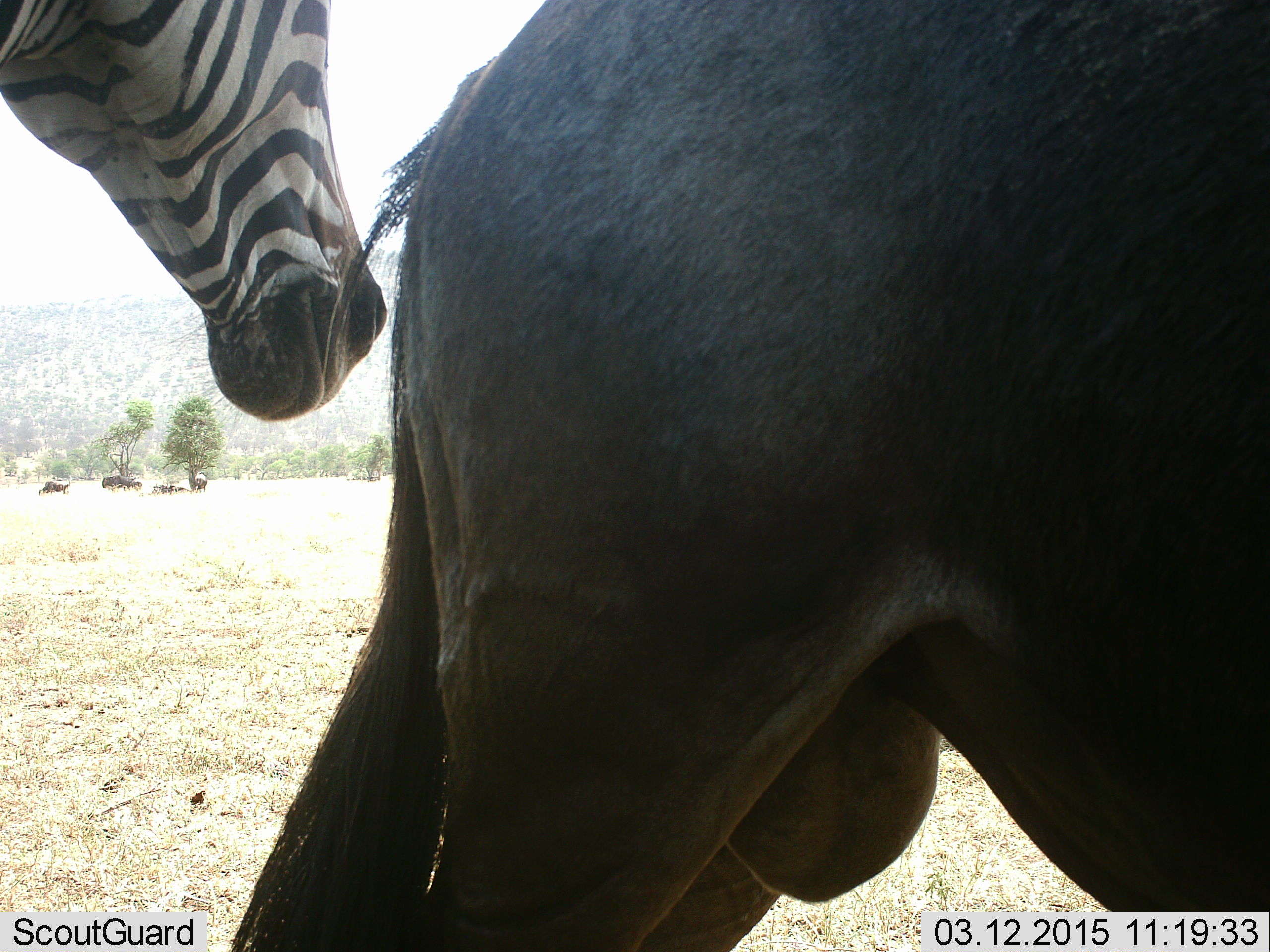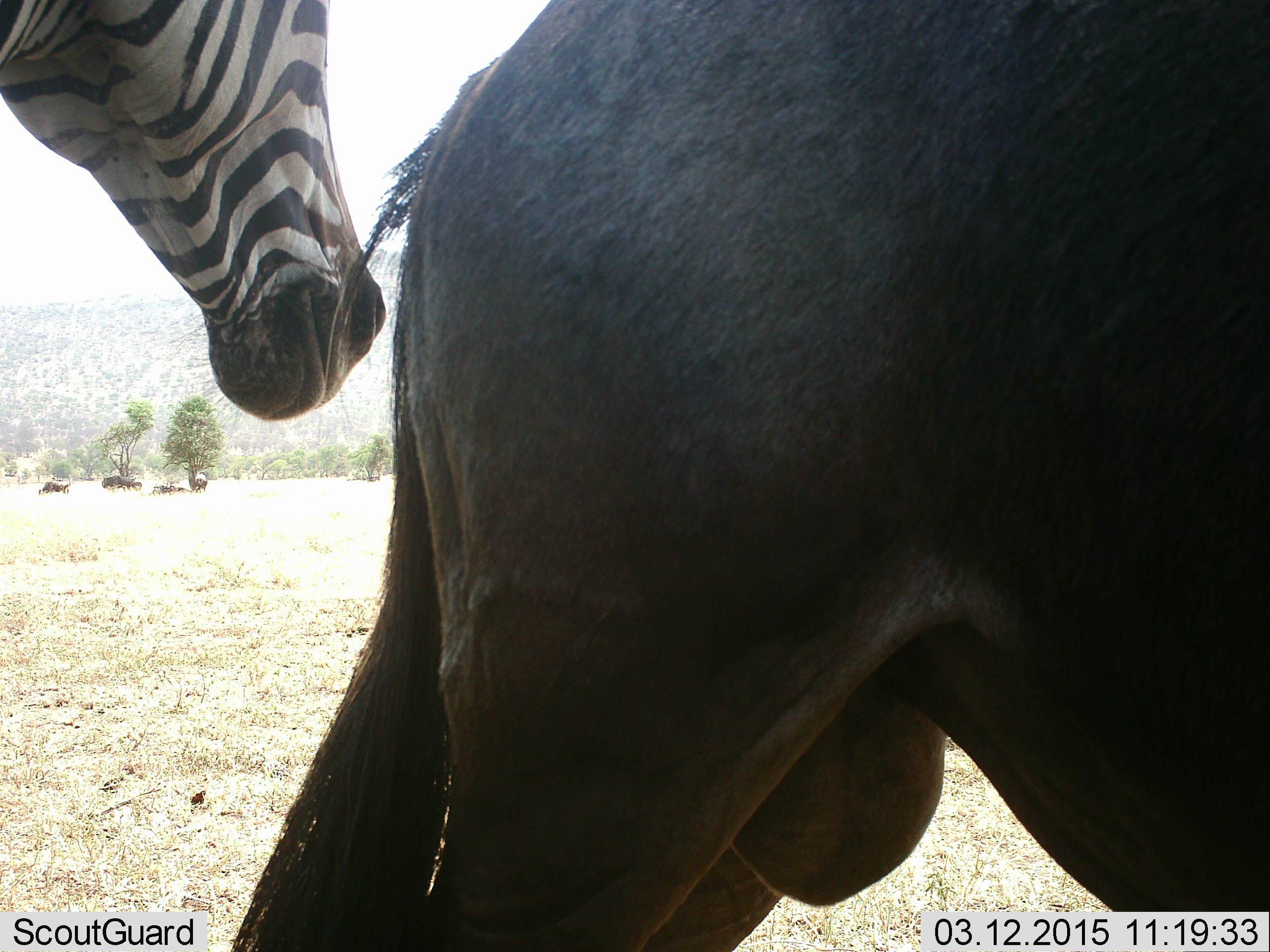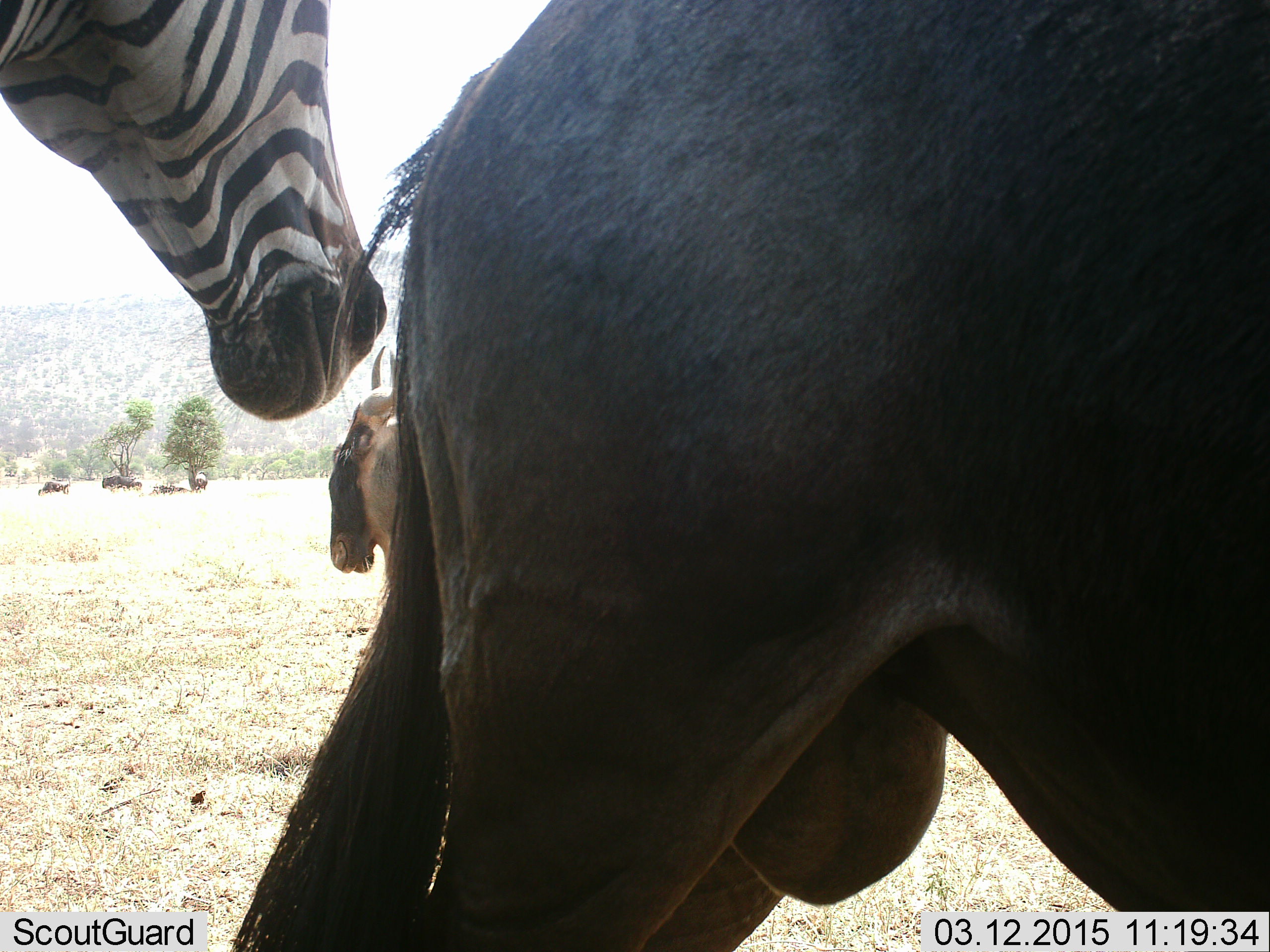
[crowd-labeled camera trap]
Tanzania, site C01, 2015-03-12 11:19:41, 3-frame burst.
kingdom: Animalia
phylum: Chordata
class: Mammalia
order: Artiodactyla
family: Bovidae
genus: Connochaetes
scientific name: Connochaetes taurinus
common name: blue wildebeest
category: wildebeest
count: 6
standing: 100%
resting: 36%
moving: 36%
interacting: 0%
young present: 0%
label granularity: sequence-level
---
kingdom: Animalia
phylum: Chordata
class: Mammalia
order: Perissodactyla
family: Equidae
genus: Equus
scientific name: Equus quagga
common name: plains zebra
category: zebra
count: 1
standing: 100%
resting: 0%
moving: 0%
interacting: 0%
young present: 0%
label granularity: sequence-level